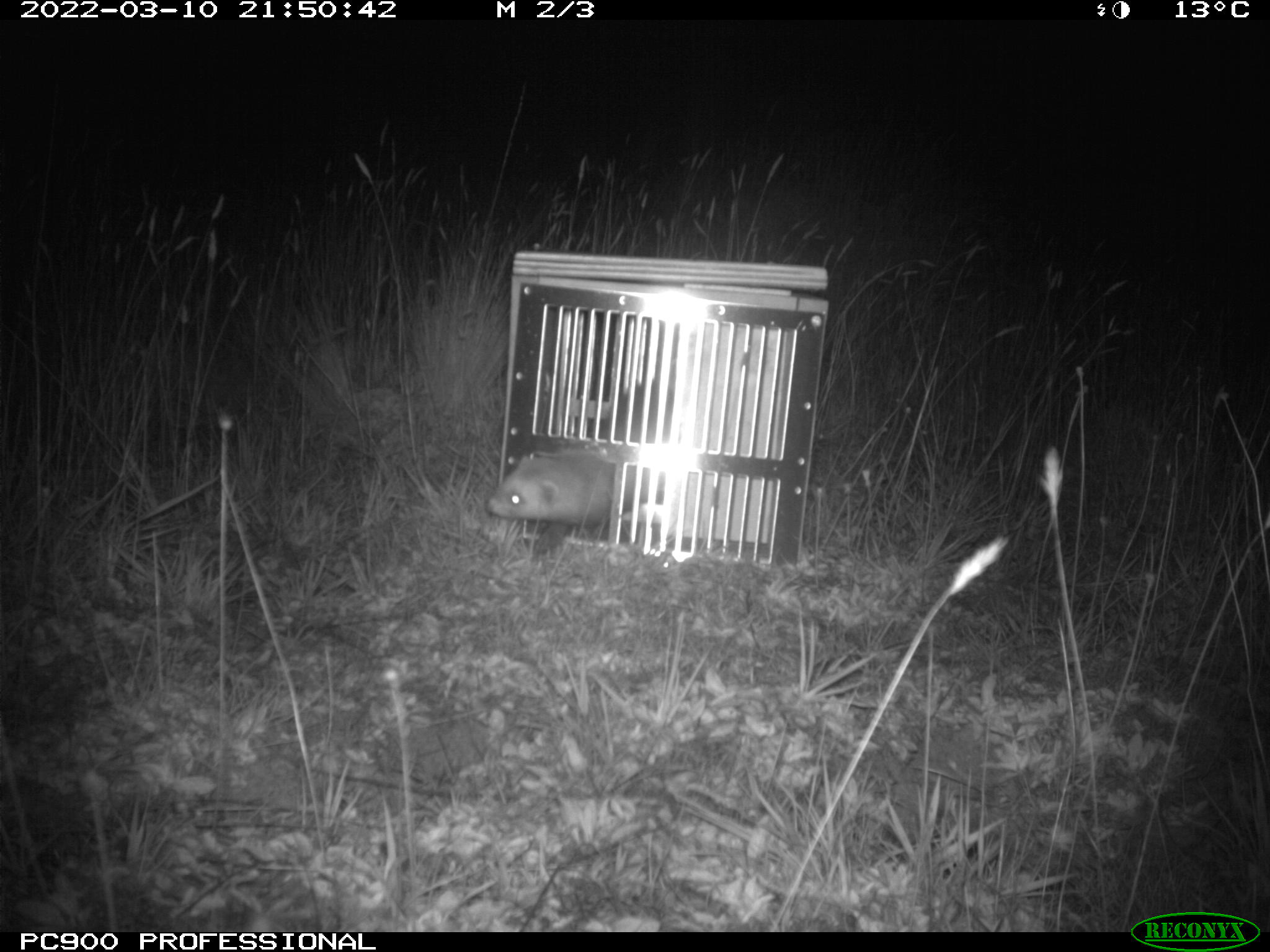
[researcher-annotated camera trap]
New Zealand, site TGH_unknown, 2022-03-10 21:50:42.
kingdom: Animalia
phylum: Chordata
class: Mammalia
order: Carnivora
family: Mustelidae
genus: Mustela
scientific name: Mustela furo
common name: ferret